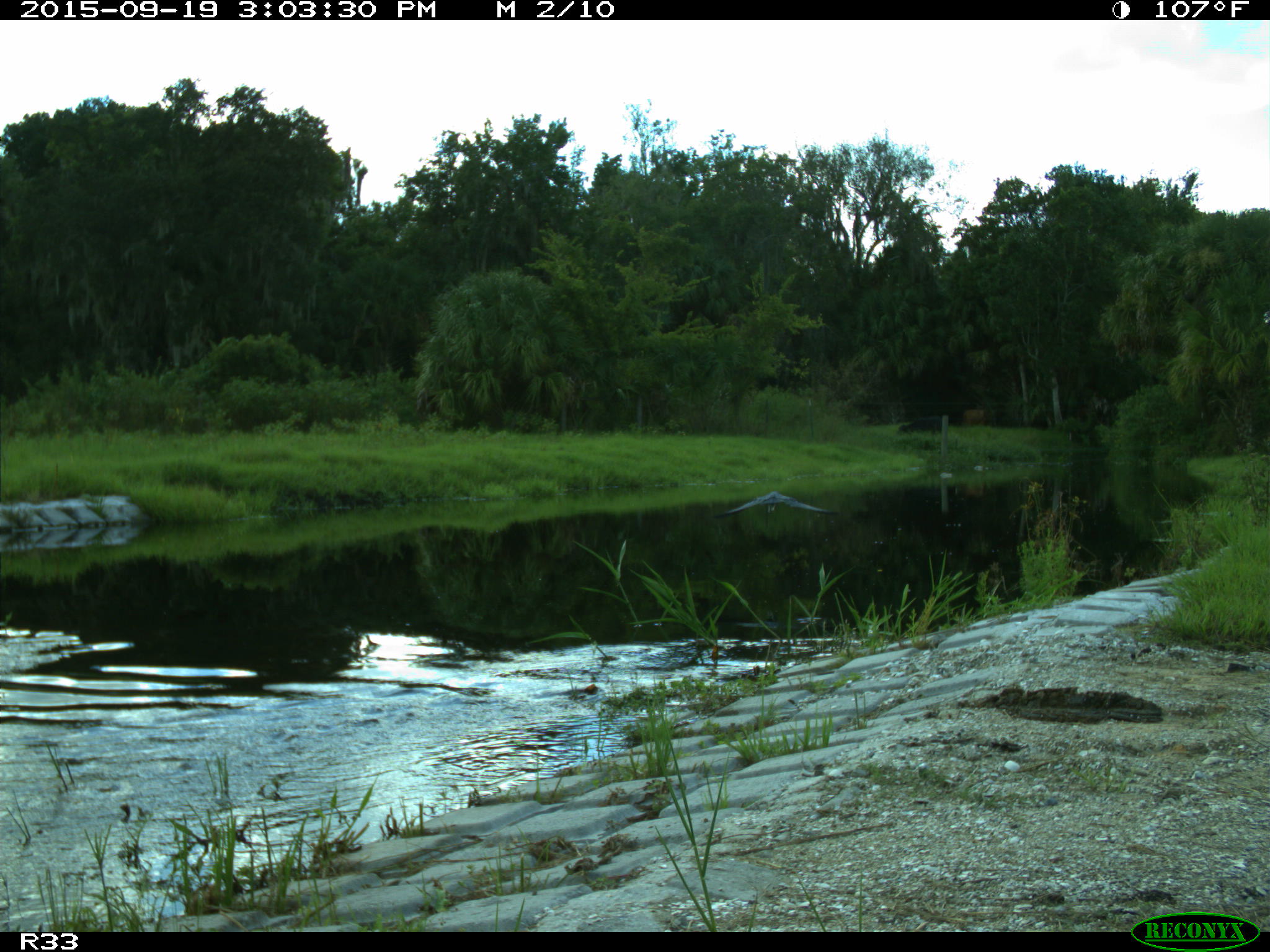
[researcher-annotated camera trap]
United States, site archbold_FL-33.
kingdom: Animalia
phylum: Chordata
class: Aves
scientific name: Aves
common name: birds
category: unidentified bird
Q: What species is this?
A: Unidentified bird (birds) (Aves).